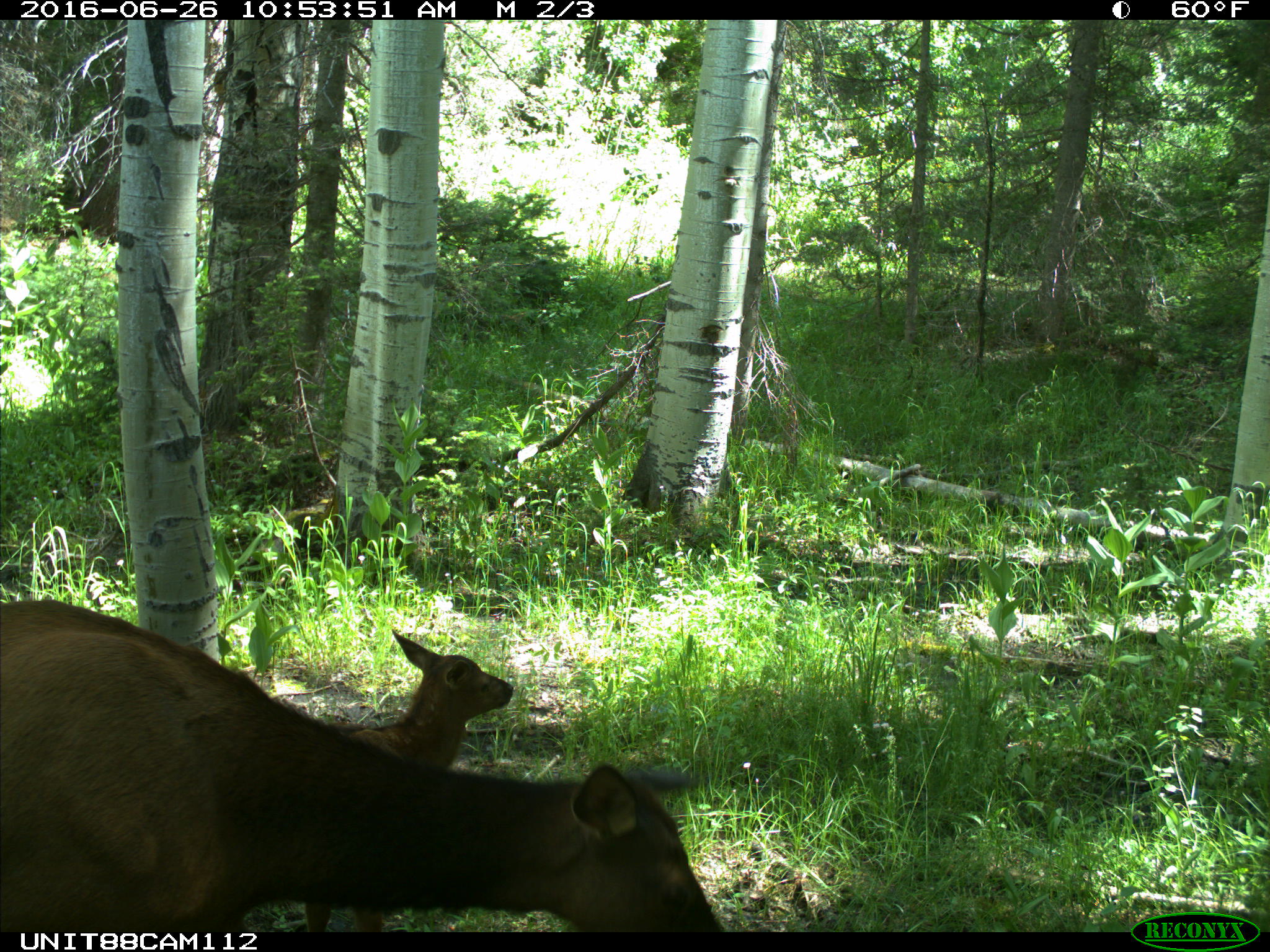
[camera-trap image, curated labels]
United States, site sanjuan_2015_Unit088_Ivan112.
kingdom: Animalia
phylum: Chordata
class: Mammalia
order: Artiodactyla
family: Cervidae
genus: Cervus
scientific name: Cervus elaphus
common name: red deer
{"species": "Cervus elaphus (red deer)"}